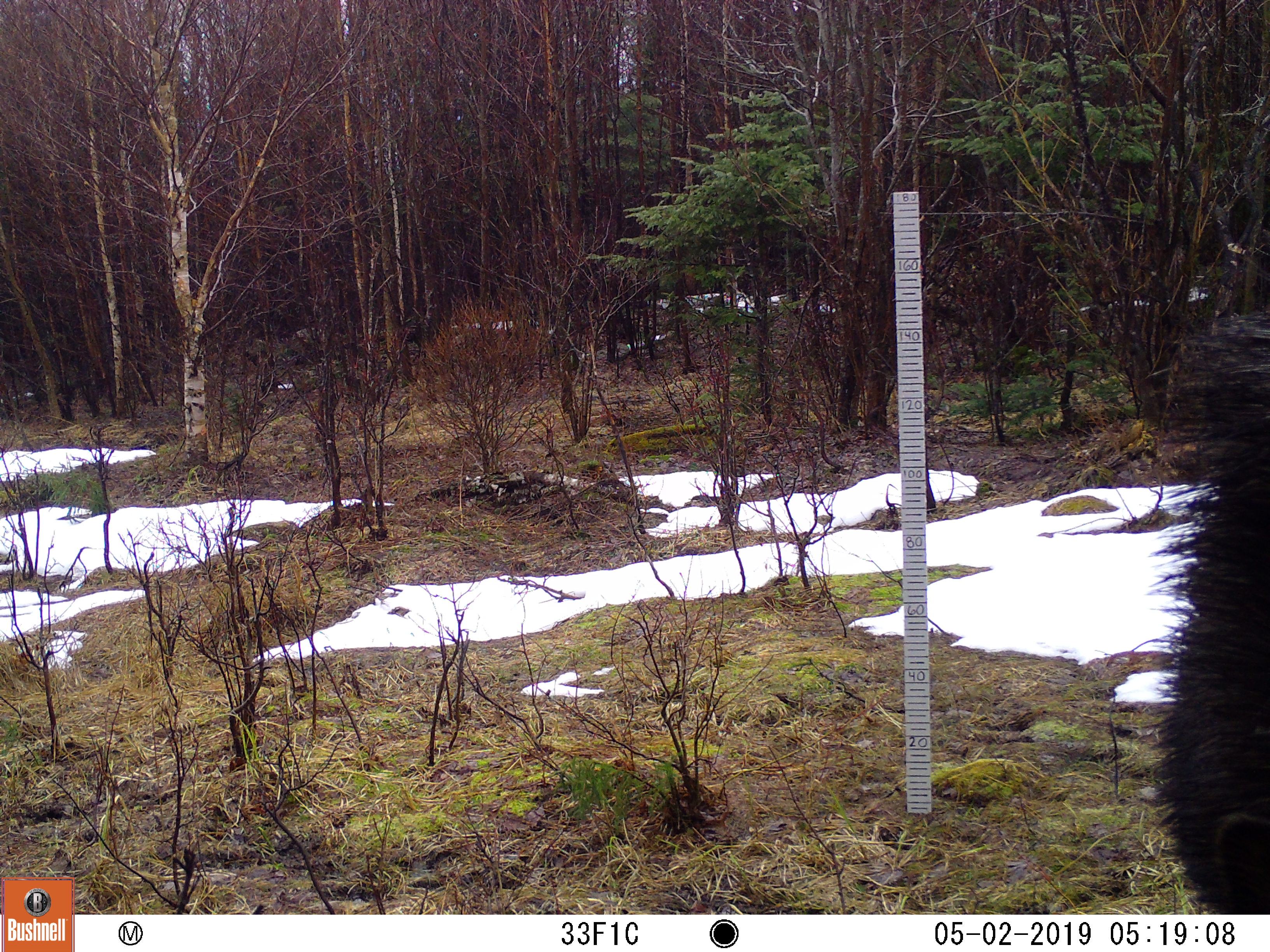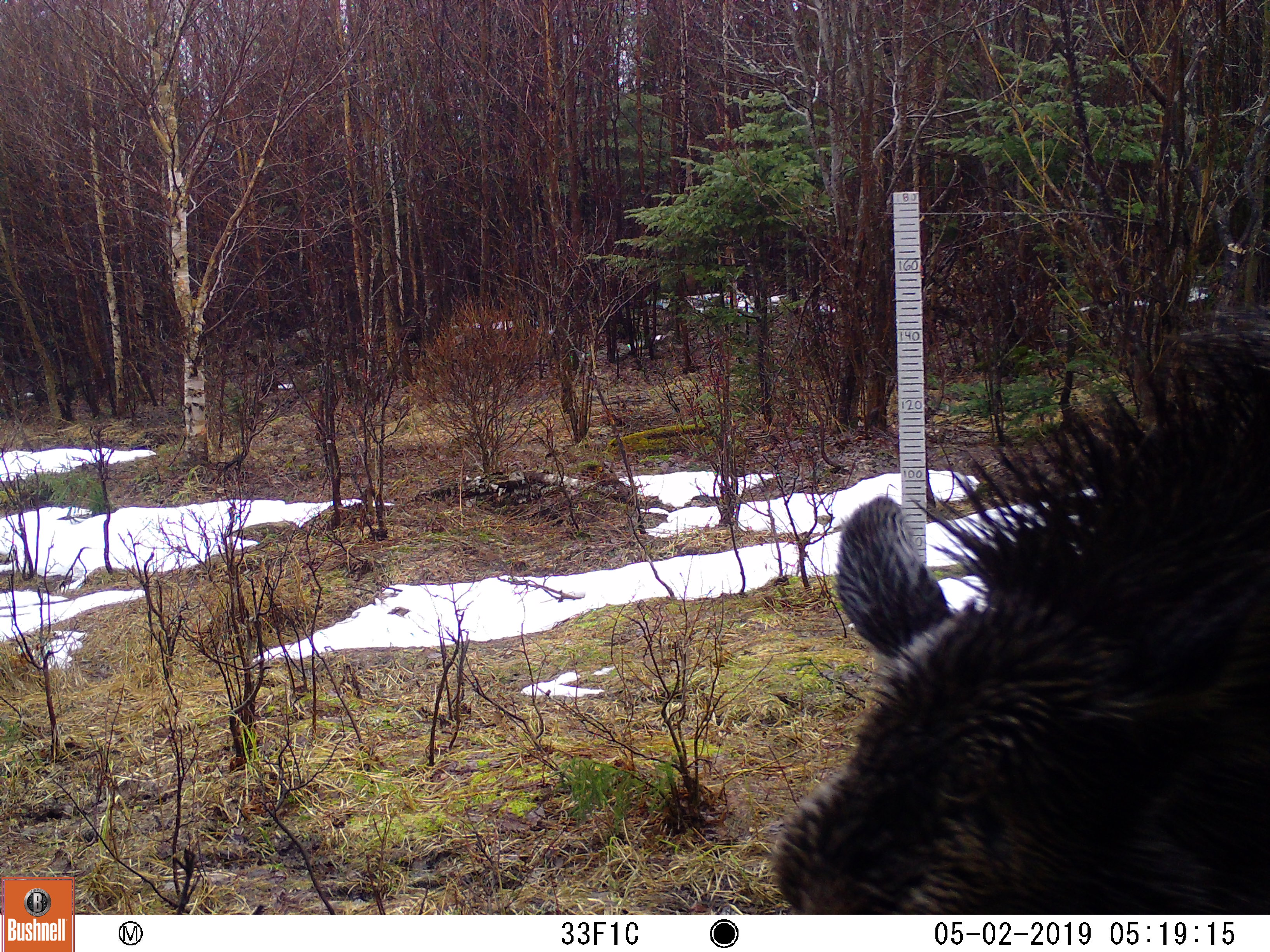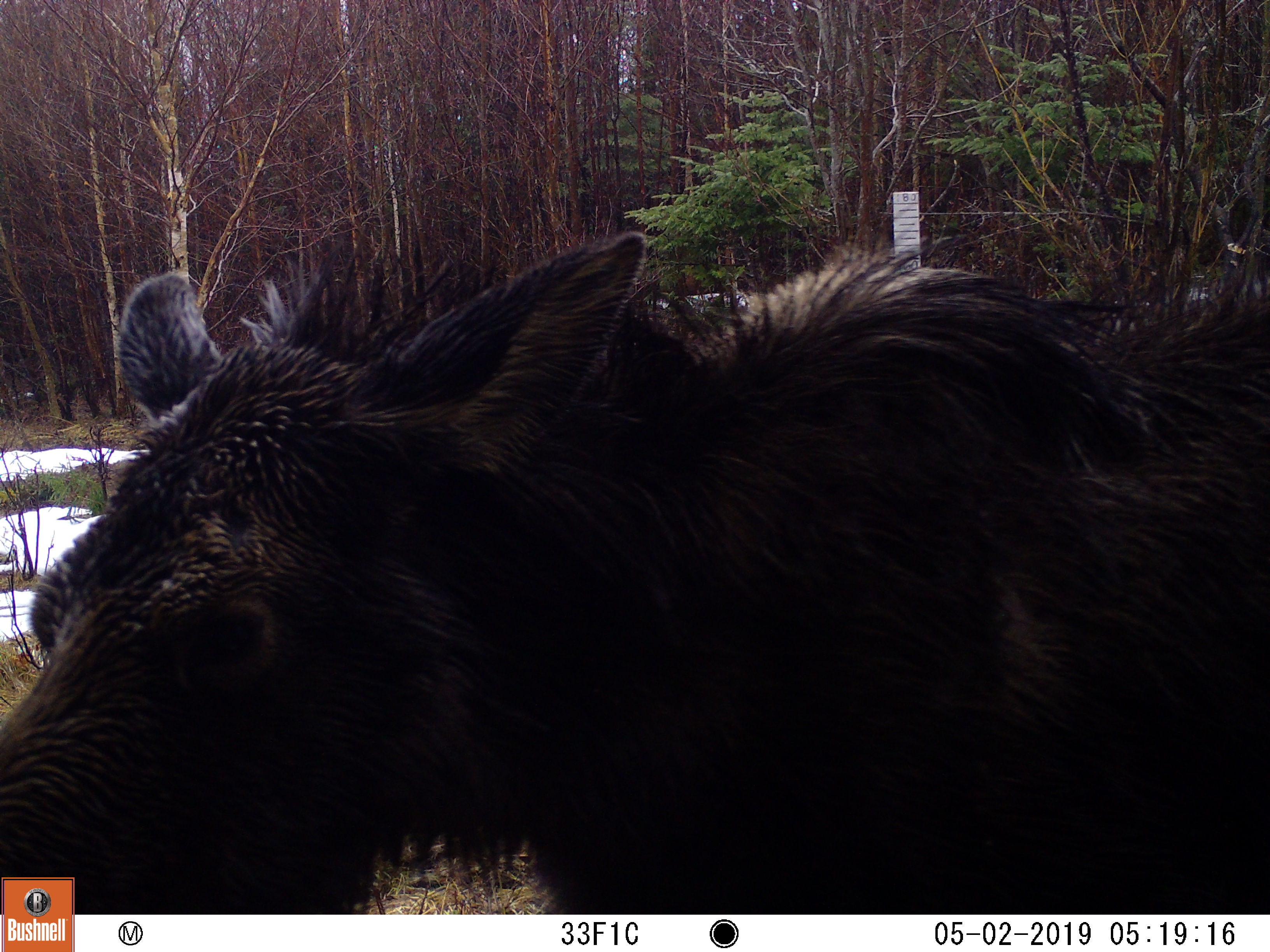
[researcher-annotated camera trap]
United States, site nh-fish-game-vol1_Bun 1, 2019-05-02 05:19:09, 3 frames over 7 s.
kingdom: Animalia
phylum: Chordata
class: Mammalia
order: Artiodactyla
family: Cervidae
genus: Alces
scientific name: Alces alces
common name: moose